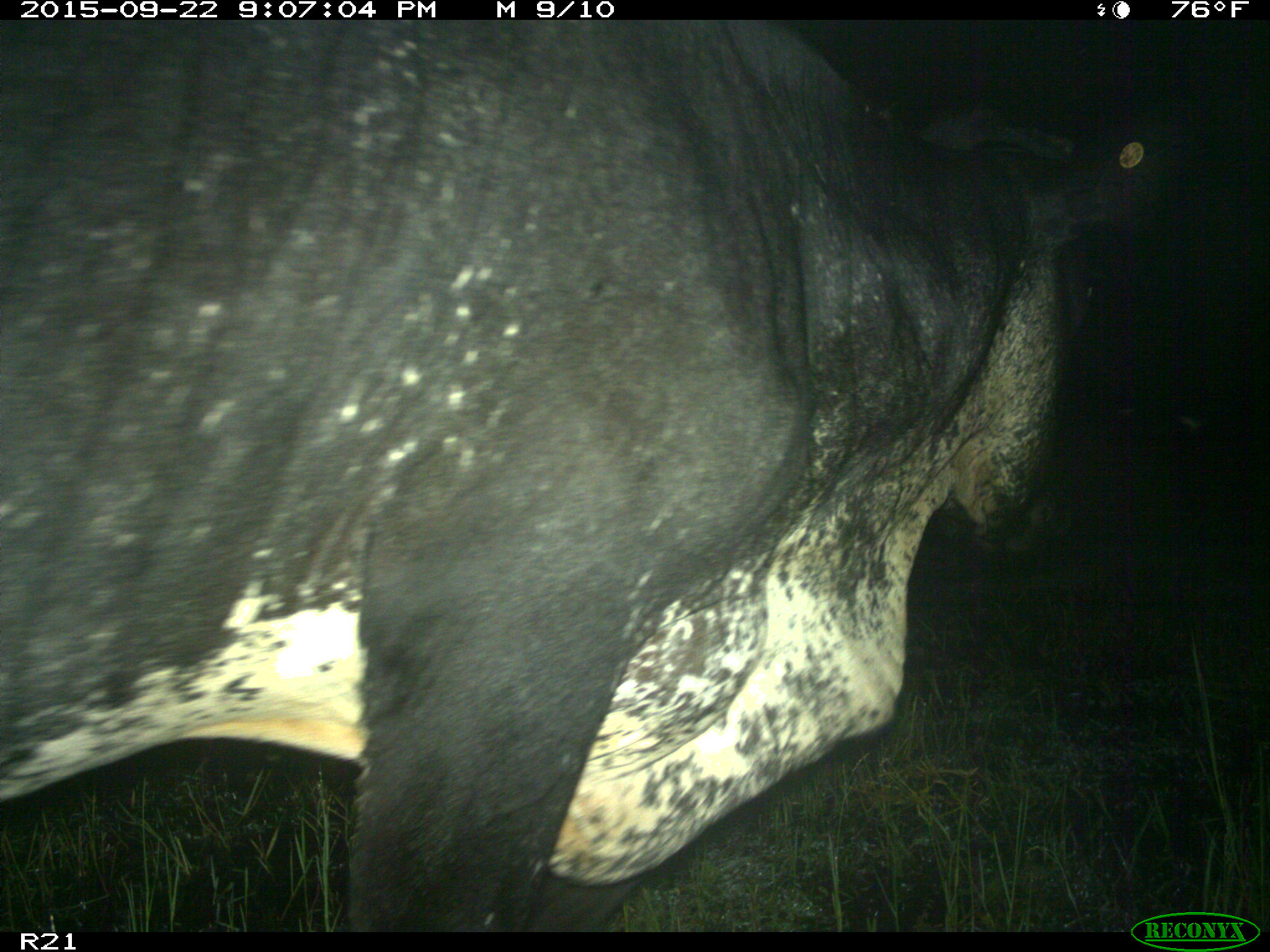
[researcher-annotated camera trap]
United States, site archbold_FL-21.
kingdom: Animalia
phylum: Chordata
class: Mammalia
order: Artiodactyla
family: Bovidae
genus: Bos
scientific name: Bos taurus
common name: domestic cow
Bos taurus (domestic cow).